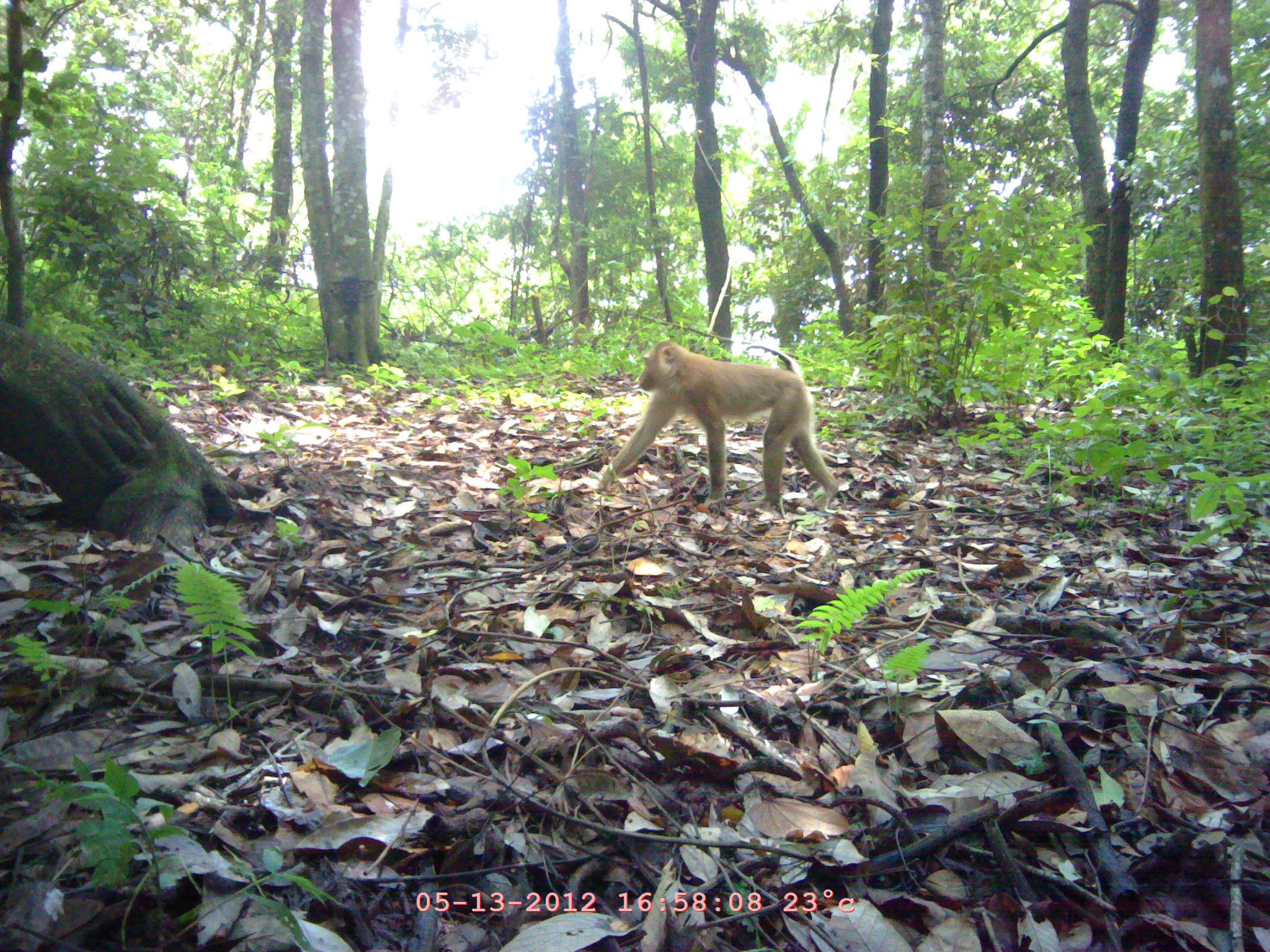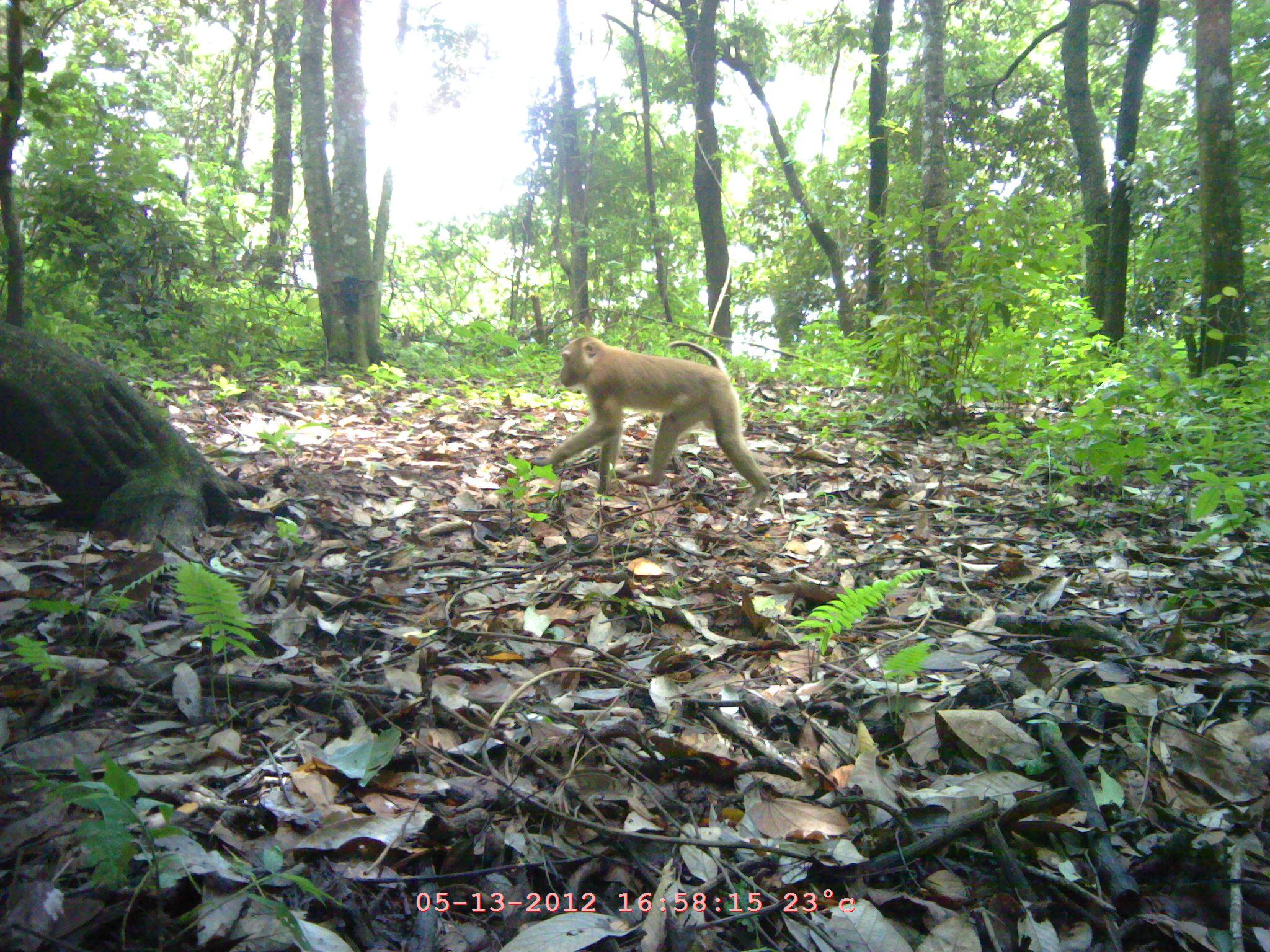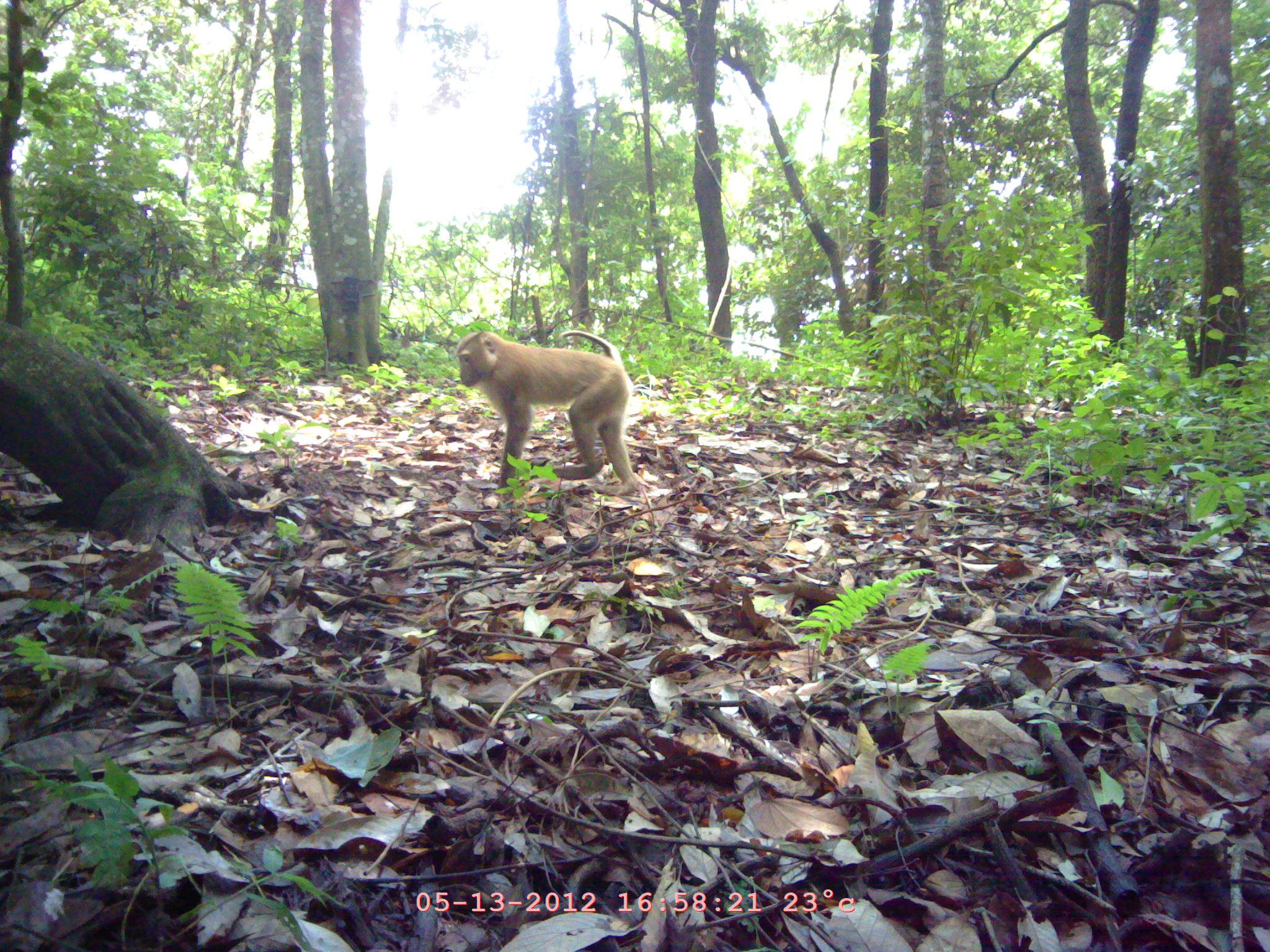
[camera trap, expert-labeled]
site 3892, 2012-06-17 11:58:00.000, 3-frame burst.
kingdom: Animalia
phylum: Chordata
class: Mammalia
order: Primates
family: Cercopithecidae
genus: Macaca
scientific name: Macaca nemestrina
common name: southern pig-tailed macaque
Macaca nemestrina (southern pig-tailed macaque), count 1.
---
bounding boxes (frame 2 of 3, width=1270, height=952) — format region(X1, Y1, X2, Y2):
macaca nemestrina: region(530, 335, 769, 493)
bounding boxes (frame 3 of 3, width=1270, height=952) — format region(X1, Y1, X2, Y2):
macaca nemestrina: region(454, 328, 637, 493)